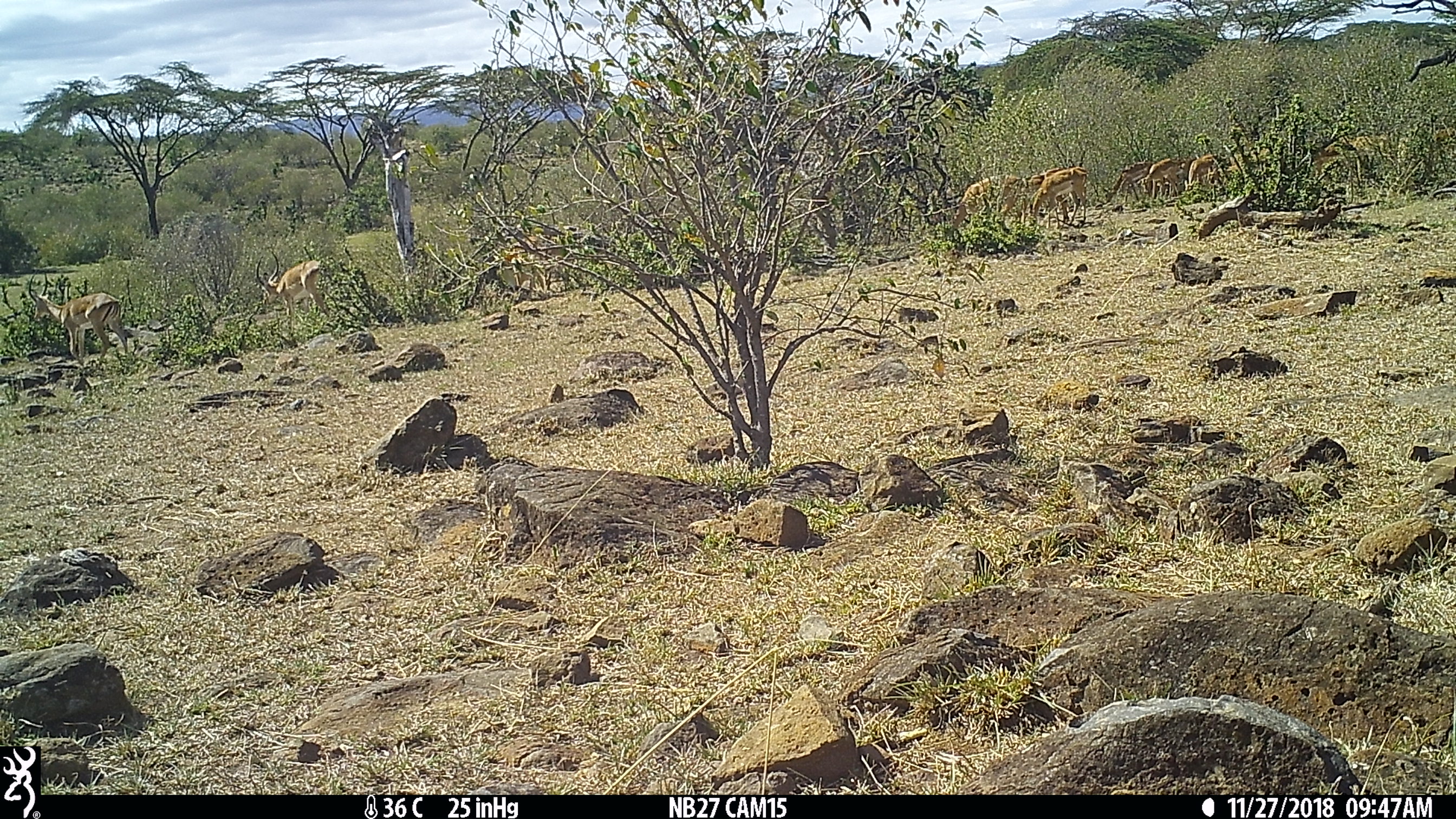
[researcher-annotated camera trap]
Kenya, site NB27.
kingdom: Animalia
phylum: Chordata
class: Mammalia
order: Artiodactyla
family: Bovidae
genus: Aepyceros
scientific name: Aepyceros melampus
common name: impala